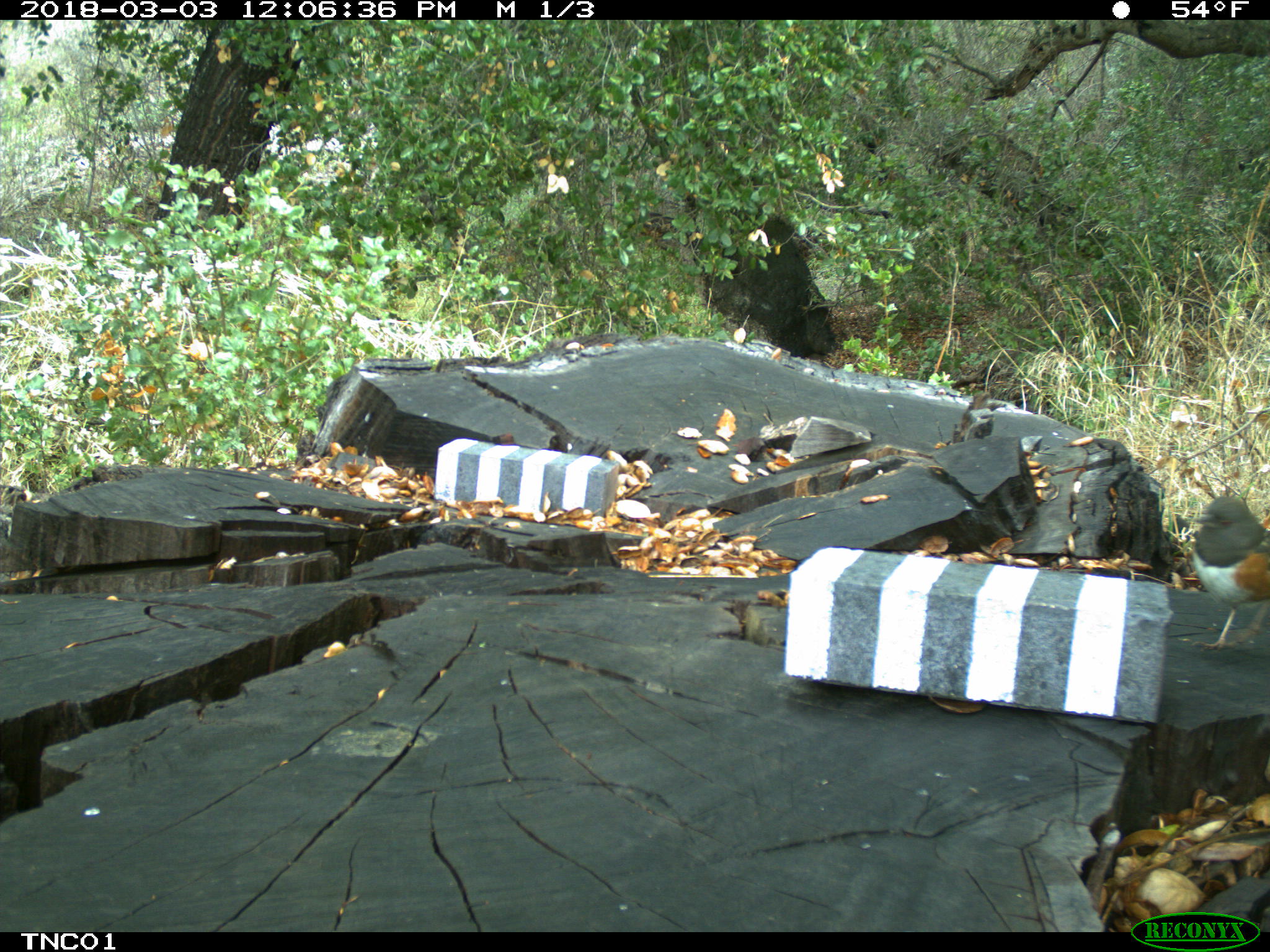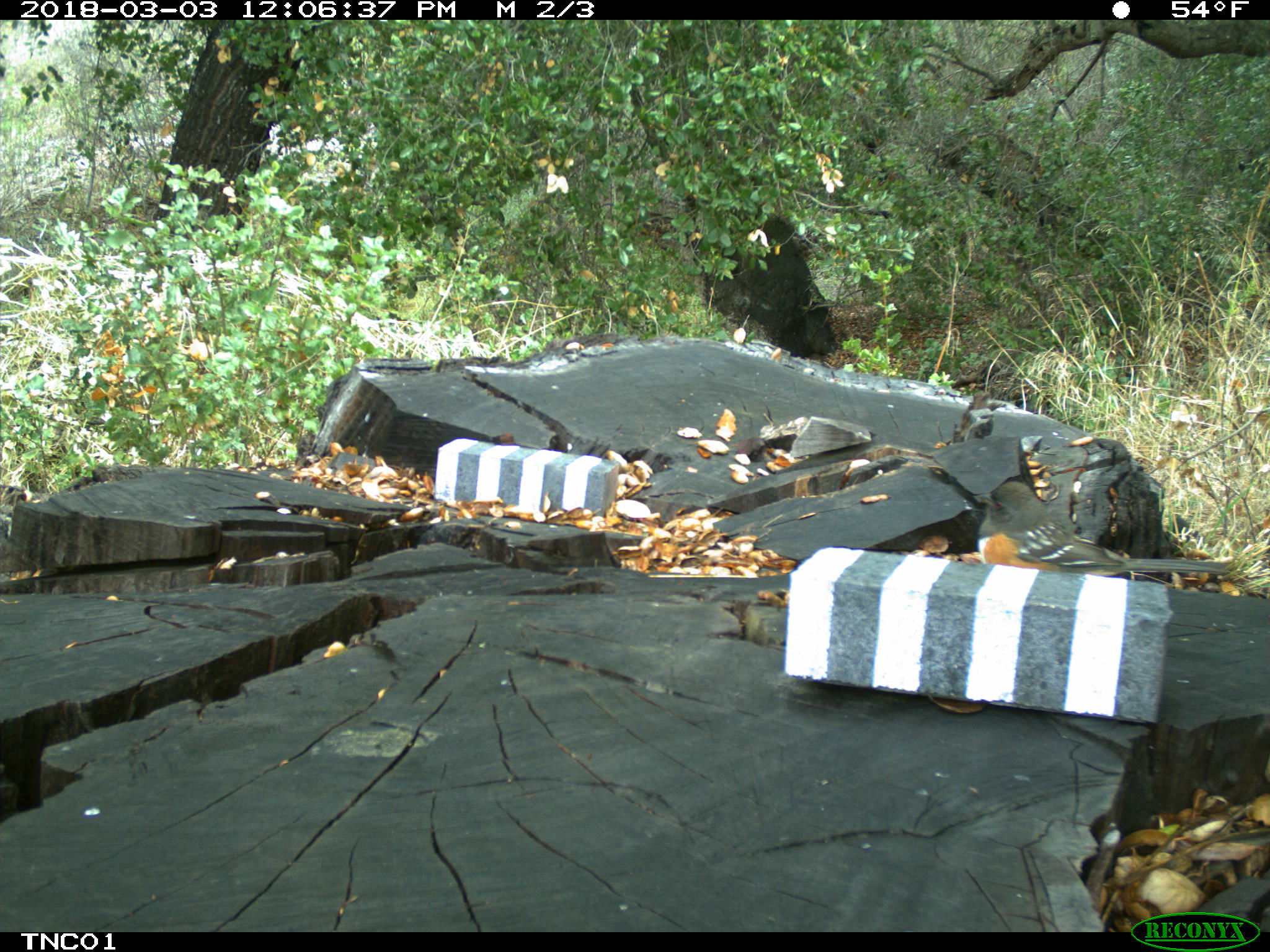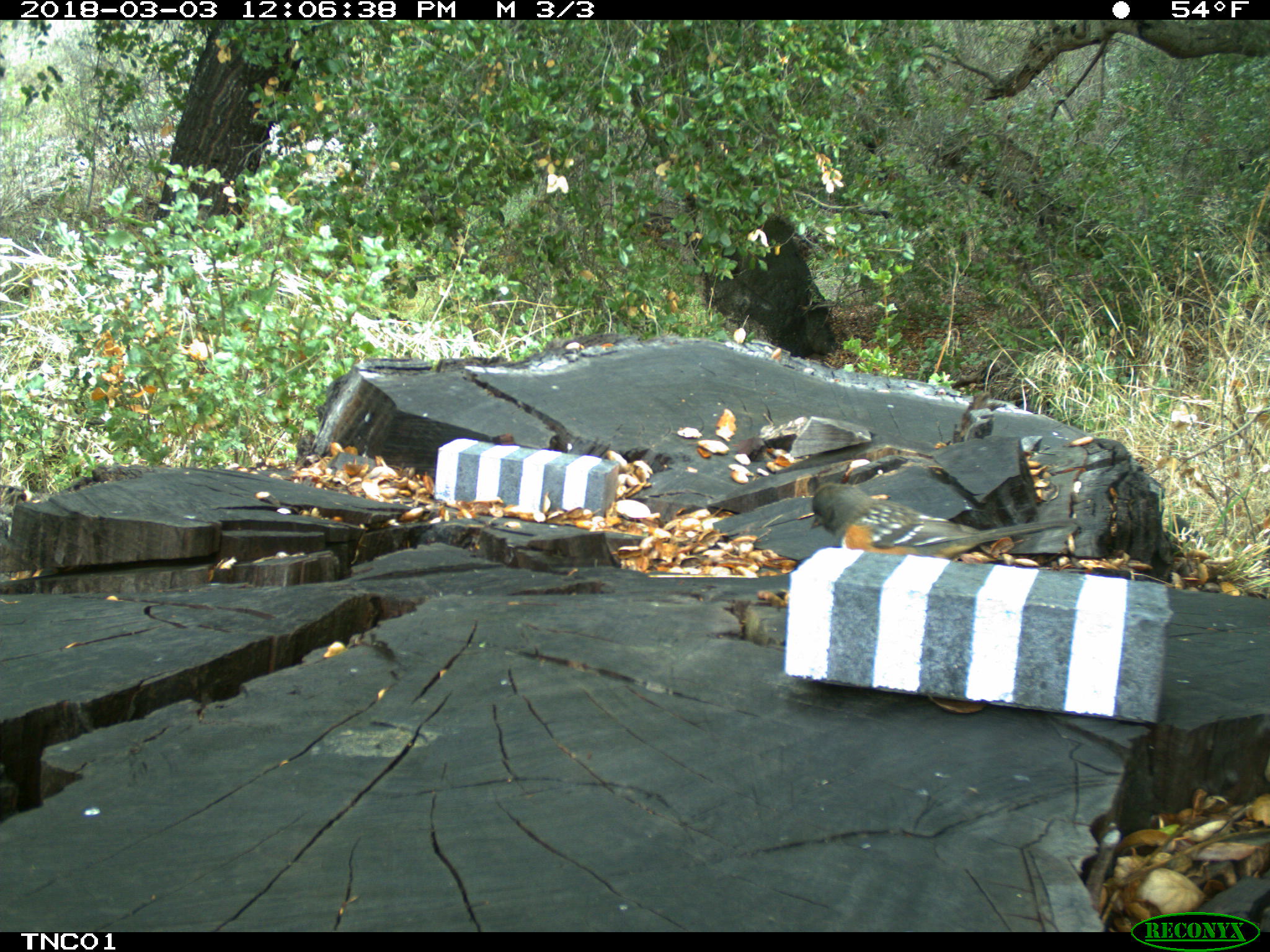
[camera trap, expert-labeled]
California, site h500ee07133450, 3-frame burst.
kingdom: Animalia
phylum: Chordata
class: Aves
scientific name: Aves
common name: bird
Bird (Aves).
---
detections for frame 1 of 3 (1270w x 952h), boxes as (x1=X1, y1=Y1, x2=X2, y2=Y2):
bird: (x1=1189, y1=496, x2=1269, y2=650)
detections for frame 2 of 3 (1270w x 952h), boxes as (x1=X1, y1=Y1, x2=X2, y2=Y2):
bird: (x1=972, y1=478, x2=1234, y2=576)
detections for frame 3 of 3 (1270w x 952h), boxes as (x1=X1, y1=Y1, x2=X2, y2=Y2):
bird: (x1=809, y1=482, x2=1075, y2=559)